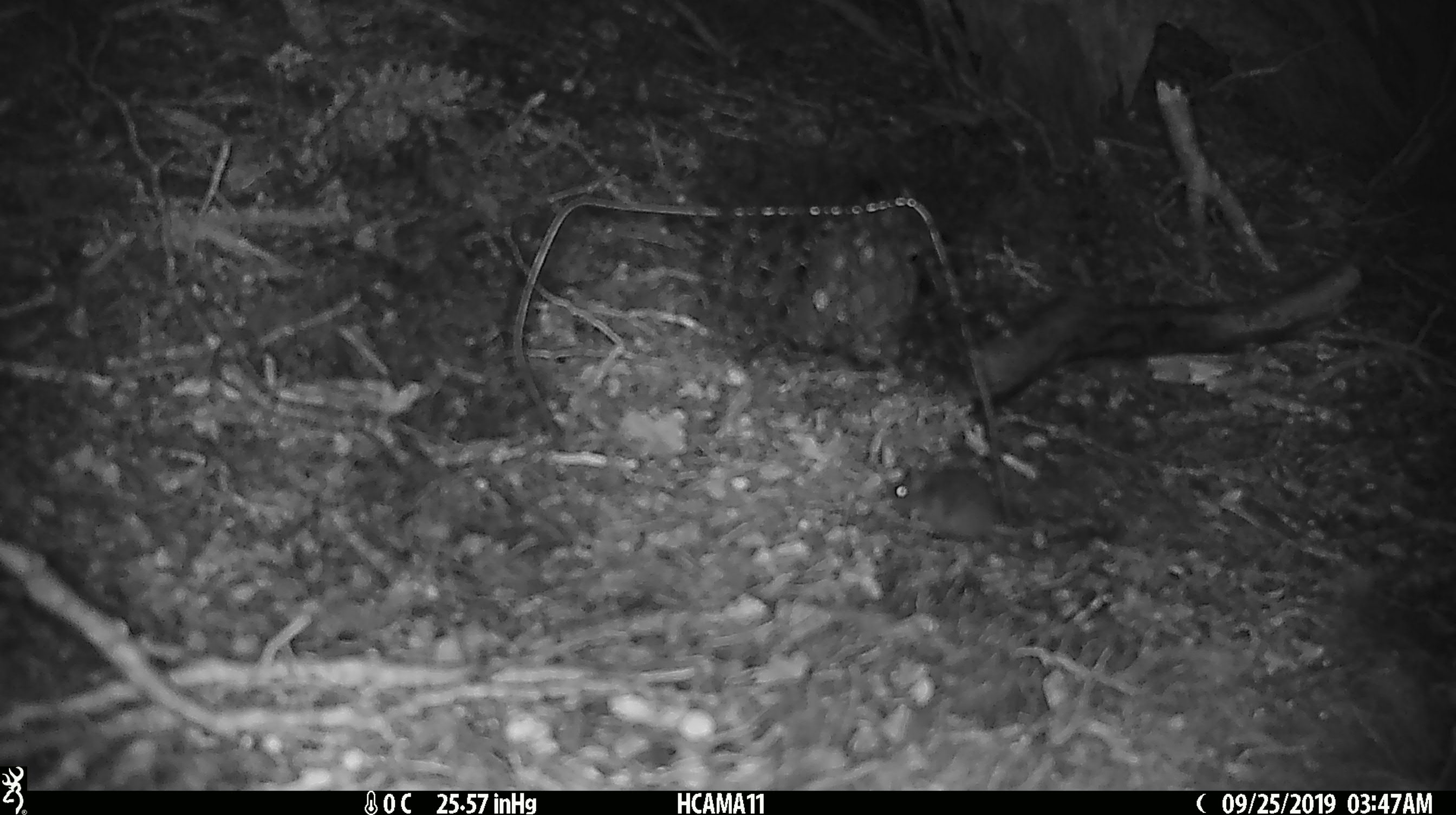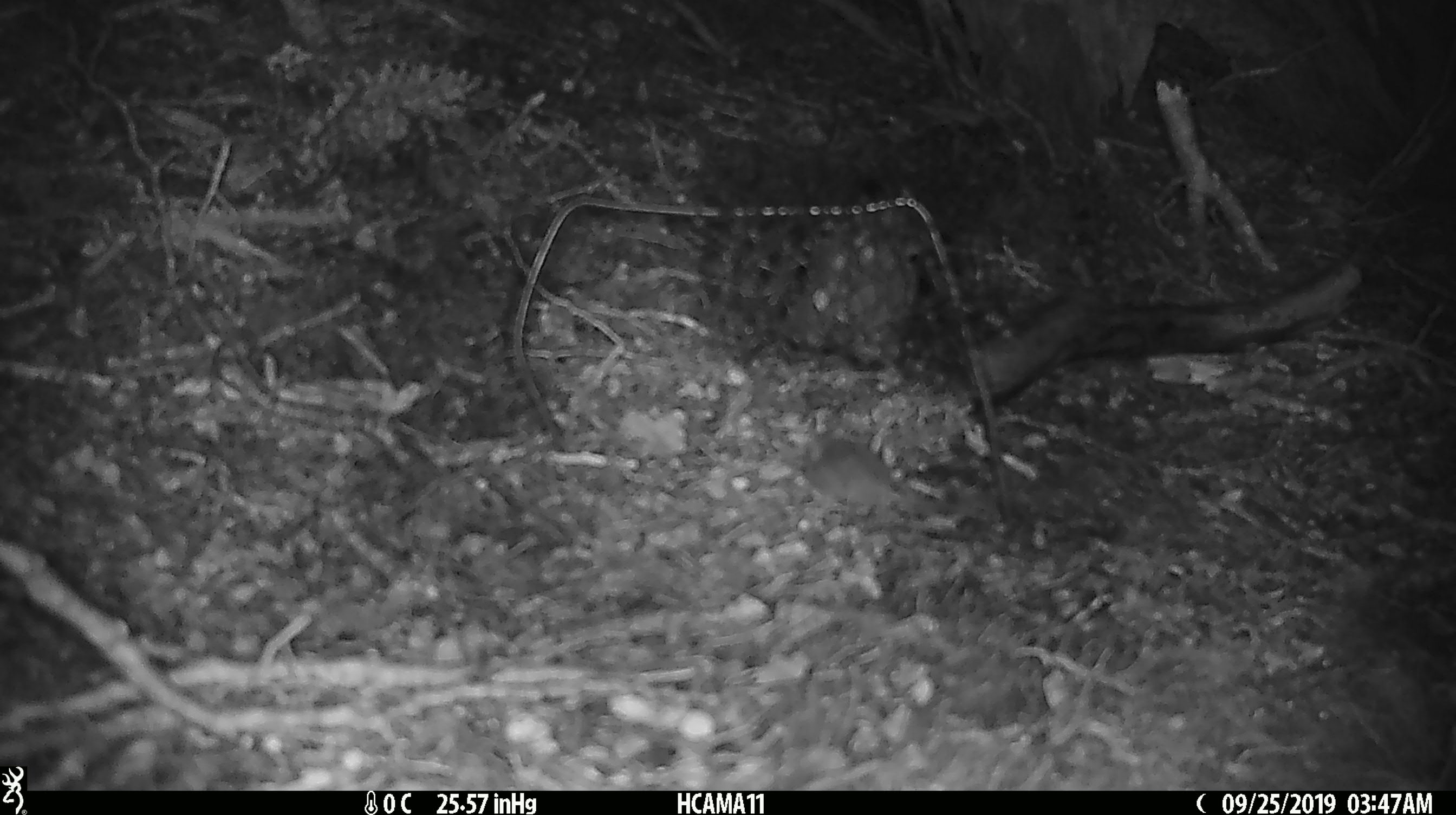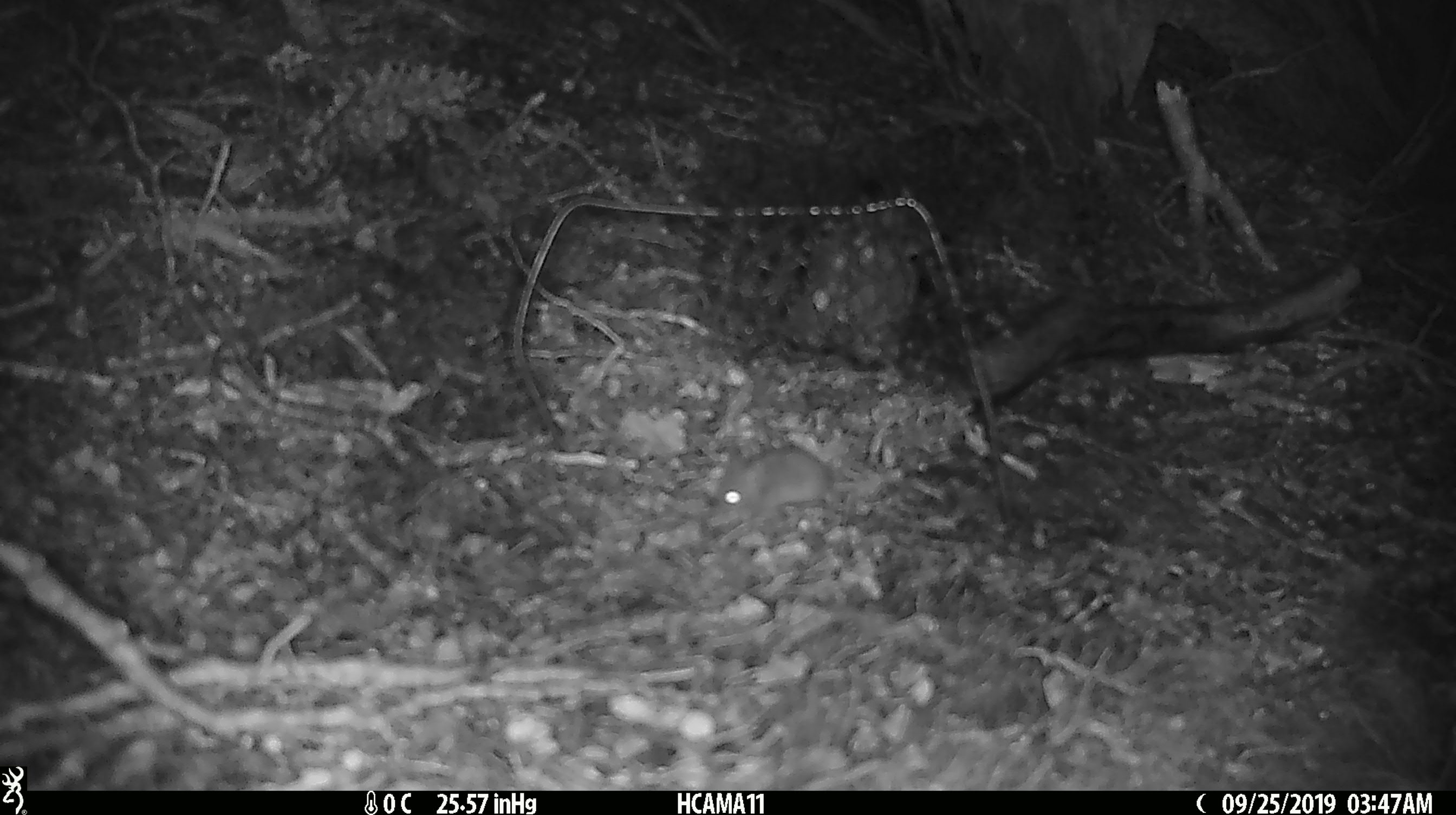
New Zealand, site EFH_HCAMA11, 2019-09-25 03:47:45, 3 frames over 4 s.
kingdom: Animalia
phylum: Chordata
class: Mammalia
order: Rodentia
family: Muridae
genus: Mus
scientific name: Mus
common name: mouse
Mouse (Mus).